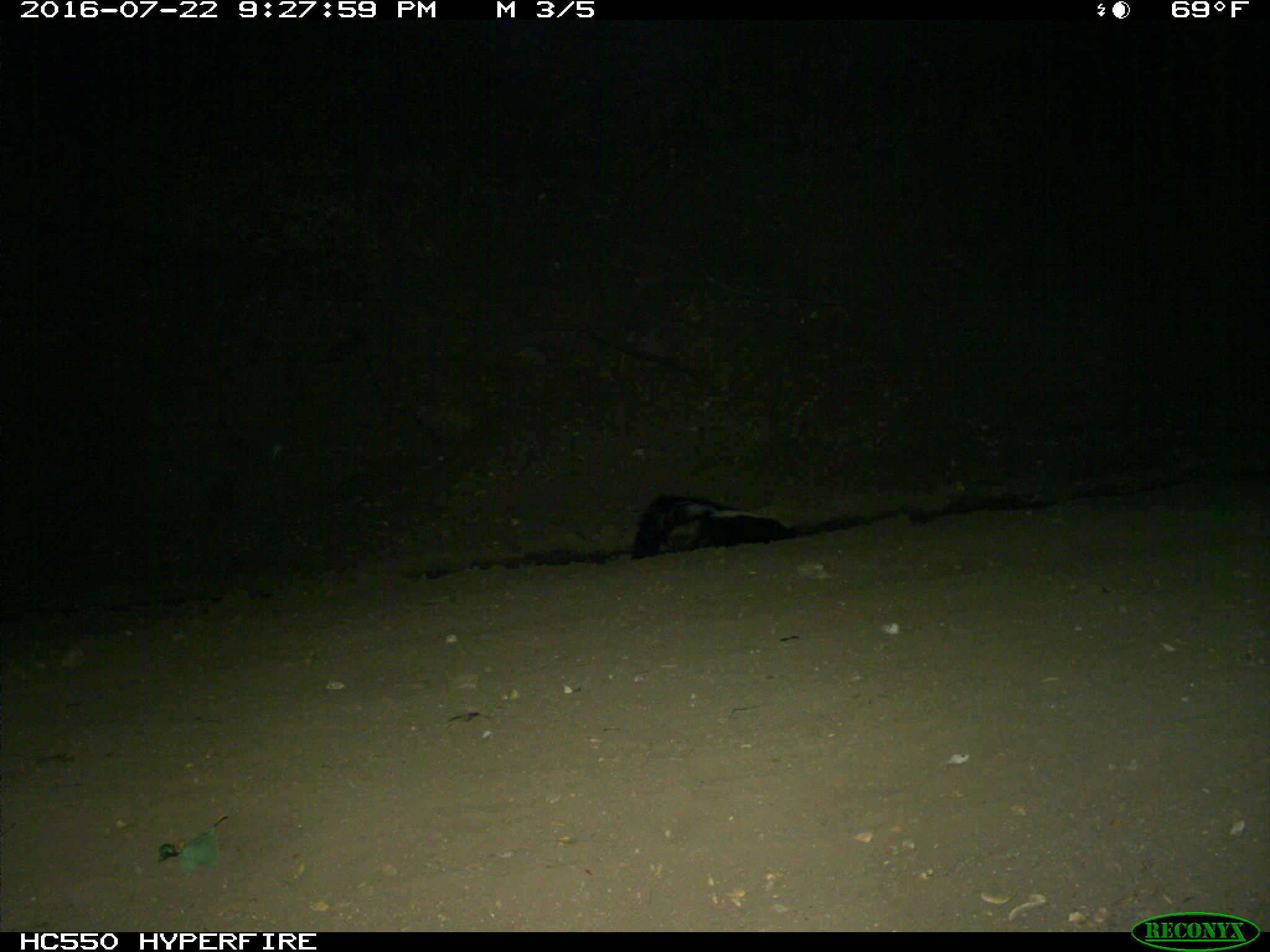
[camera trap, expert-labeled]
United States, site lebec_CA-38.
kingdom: Animalia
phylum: Chordata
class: Mammalia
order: Carnivora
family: Mephitidae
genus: Mephitis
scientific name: Mephitis mephitis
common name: striped skunk